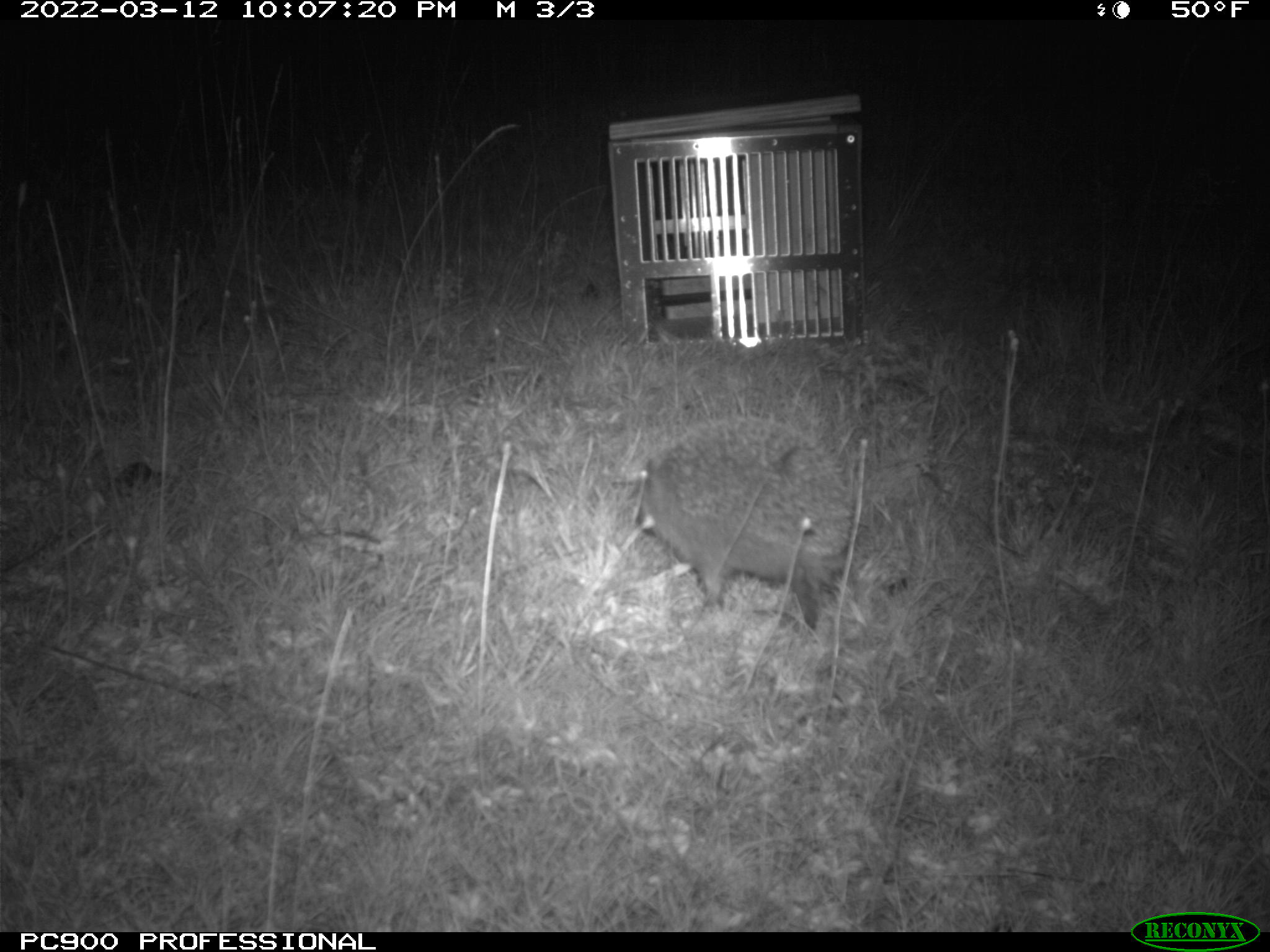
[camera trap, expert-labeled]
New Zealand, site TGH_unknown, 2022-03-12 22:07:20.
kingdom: Animalia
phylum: Chordata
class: Mammalia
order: Eulipotyphla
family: Erinaceidae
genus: Erinaceus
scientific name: Erinaceus europaeus europaeus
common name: european hedgehog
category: hedgehog